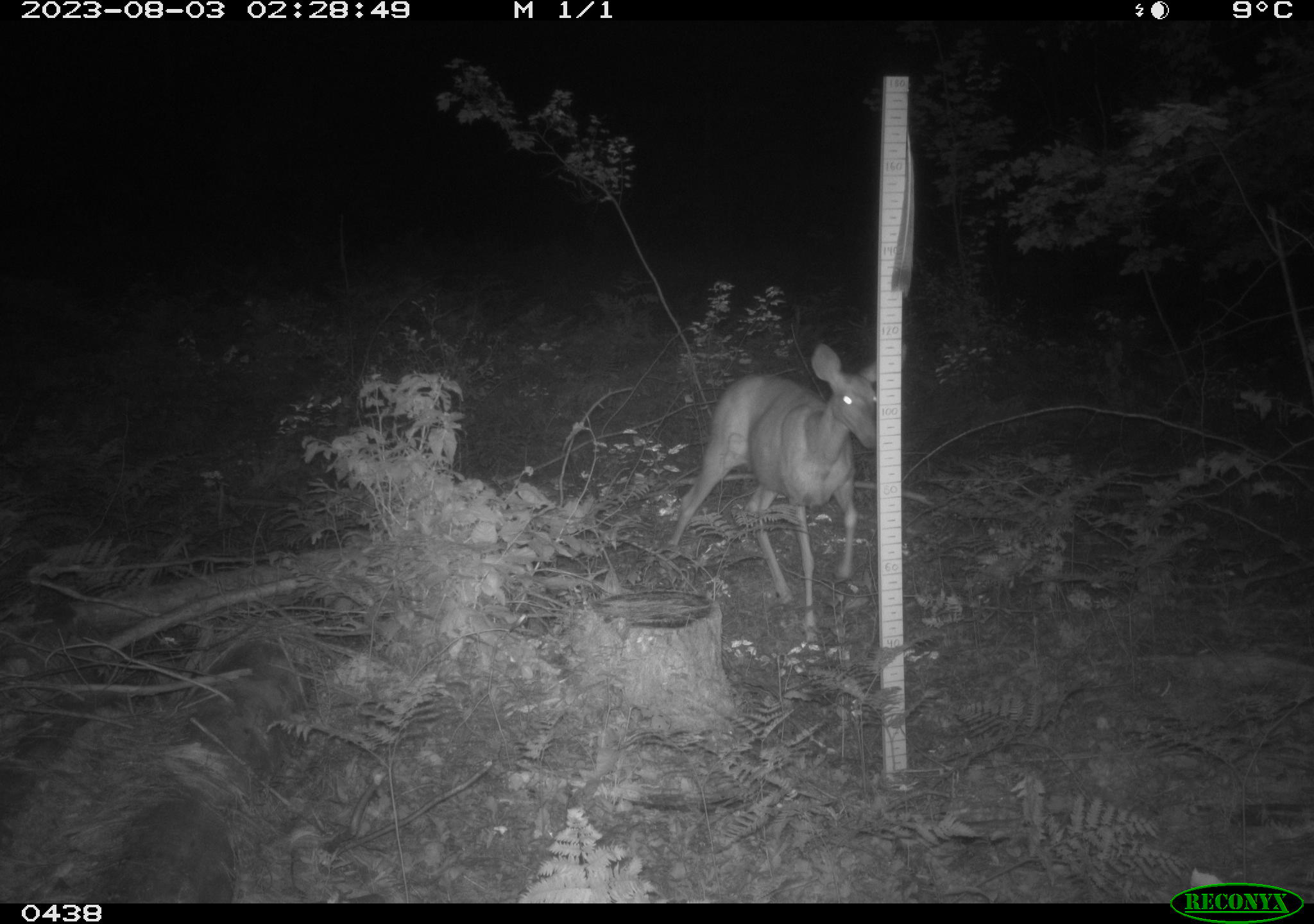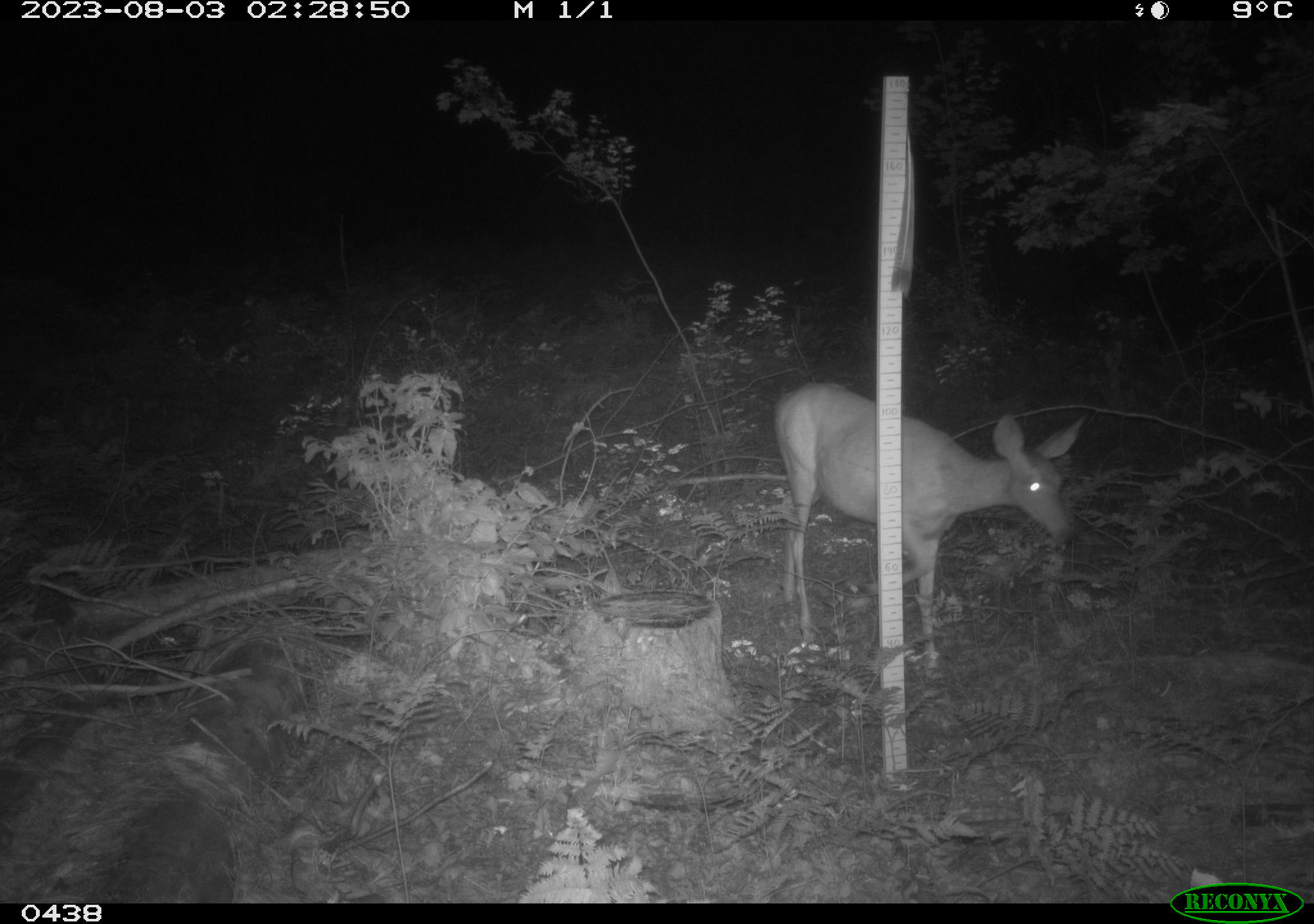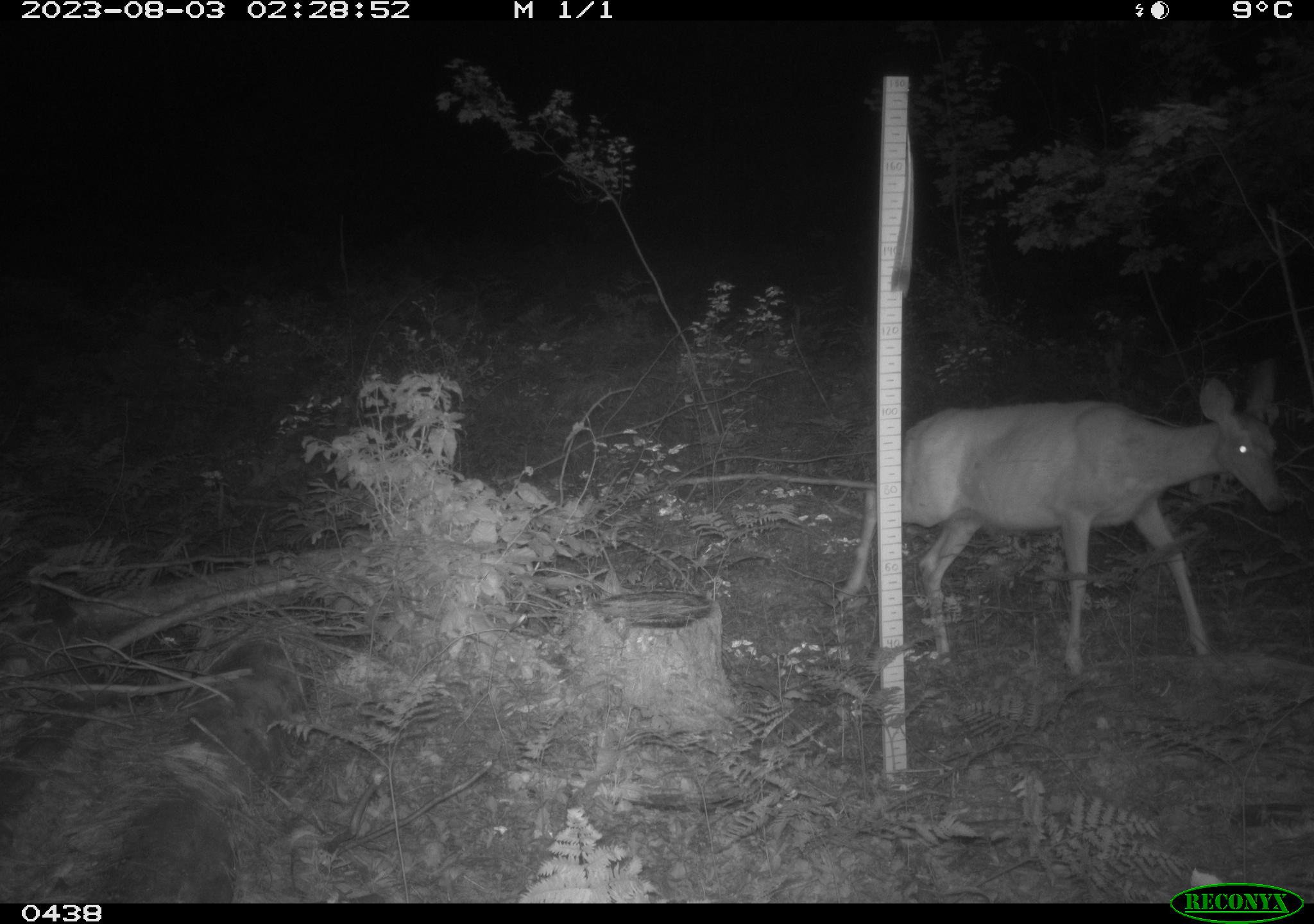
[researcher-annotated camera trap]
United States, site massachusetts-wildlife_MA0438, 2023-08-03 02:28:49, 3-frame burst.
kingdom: Animalia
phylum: Chordata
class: Mammalia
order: Artiodactyla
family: Cervidae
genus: Odocoileus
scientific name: Odocoileus virginianus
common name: white-tailed deer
White-tailed deer (Odocoileus virginianus).